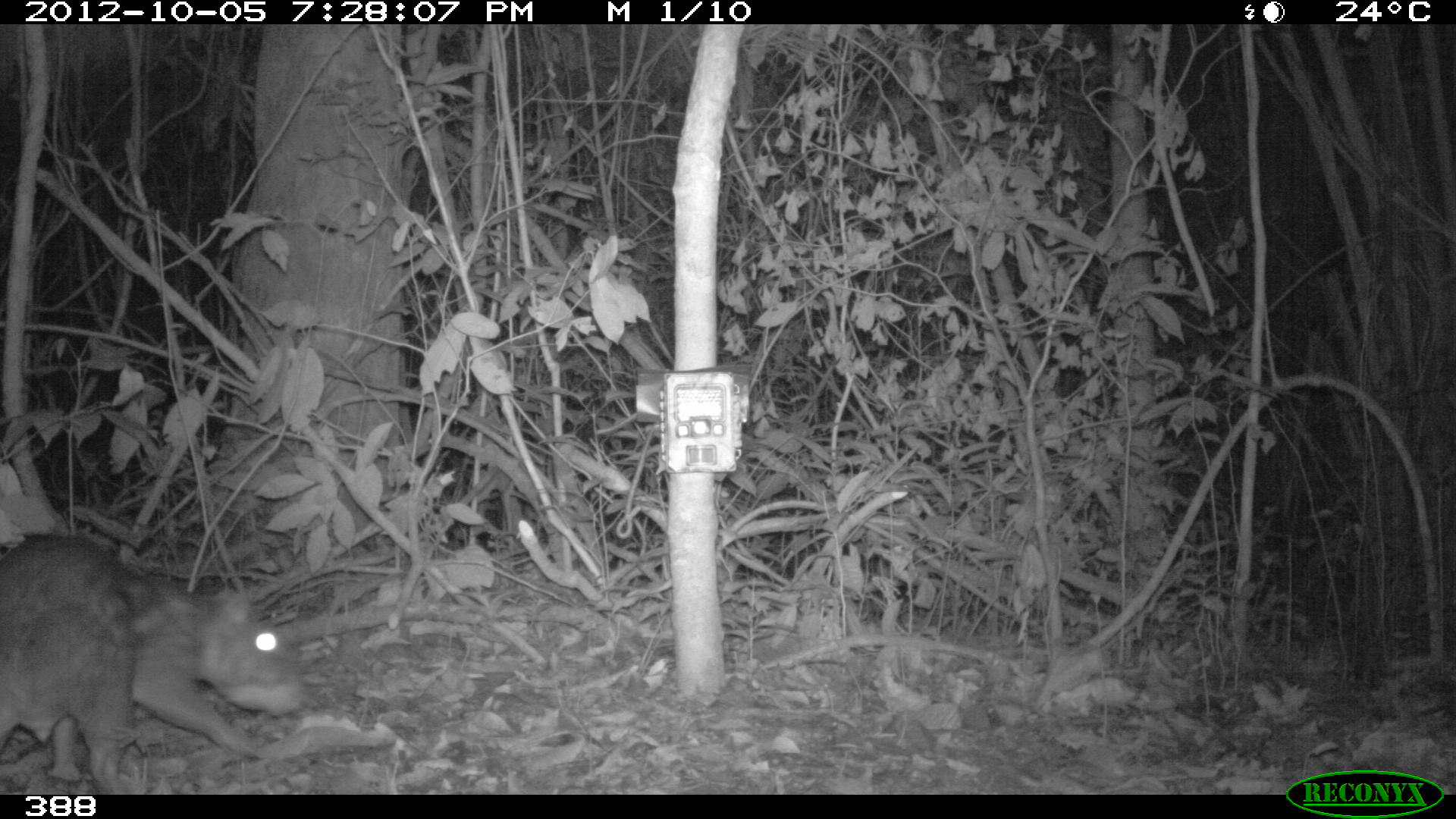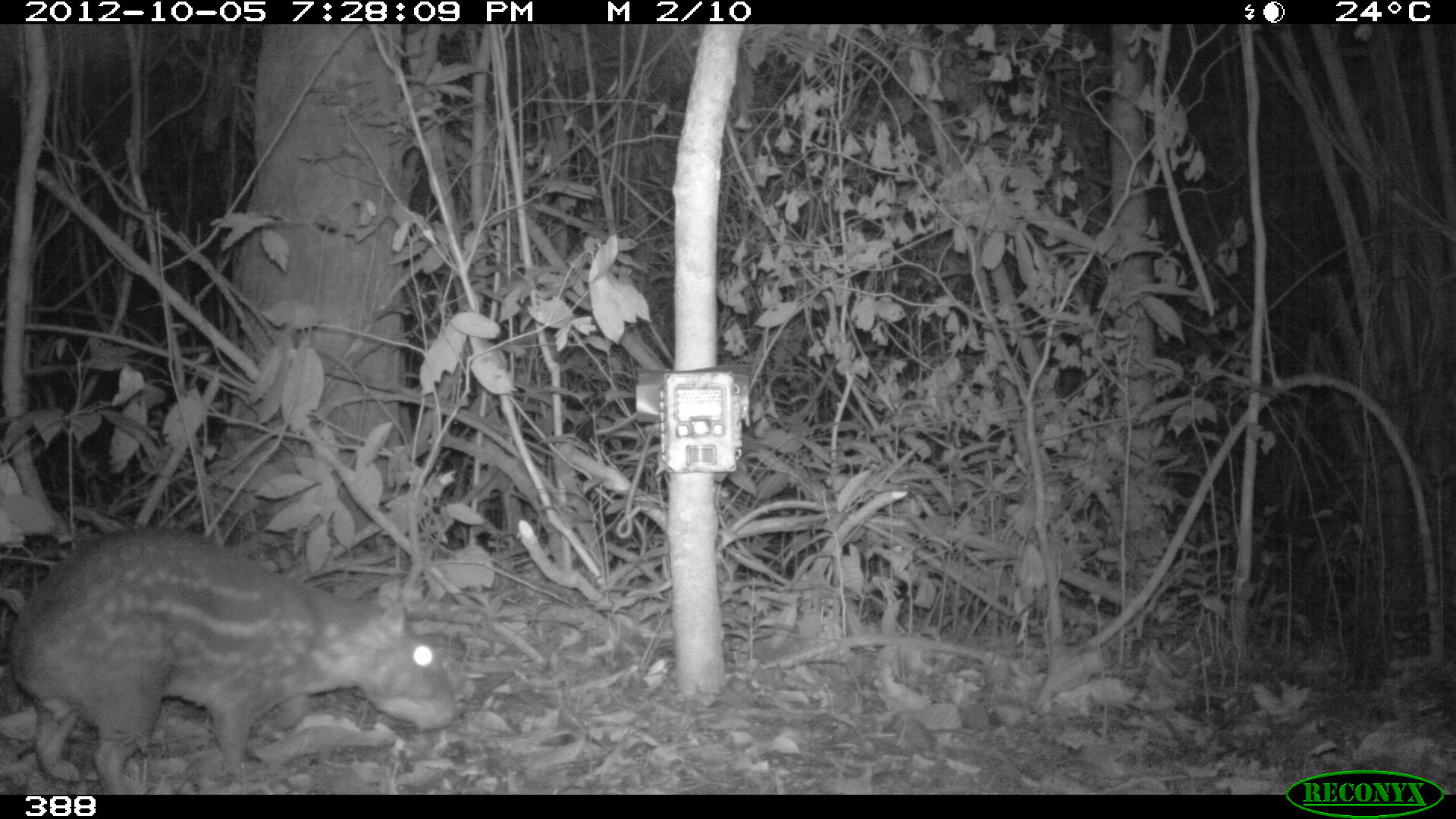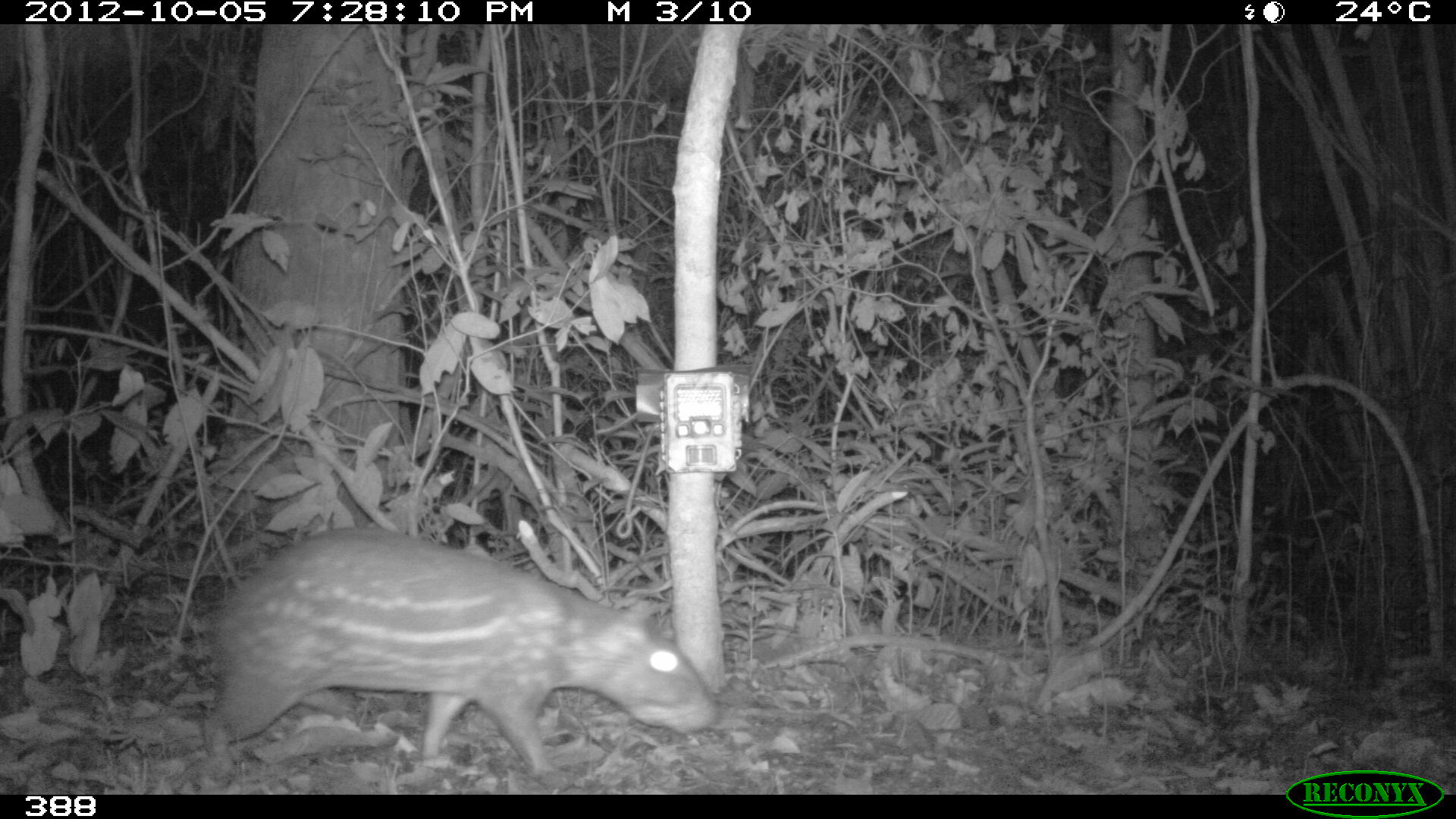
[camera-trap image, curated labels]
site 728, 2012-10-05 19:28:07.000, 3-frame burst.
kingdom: Animalia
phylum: Chordata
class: Mammalia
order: Rodentia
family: Cuniculidae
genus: Cuniculus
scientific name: Cuniculus paca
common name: spotted paca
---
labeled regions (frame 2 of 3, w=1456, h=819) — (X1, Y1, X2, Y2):
cuniculus paca: (6, 524, 456, 795)